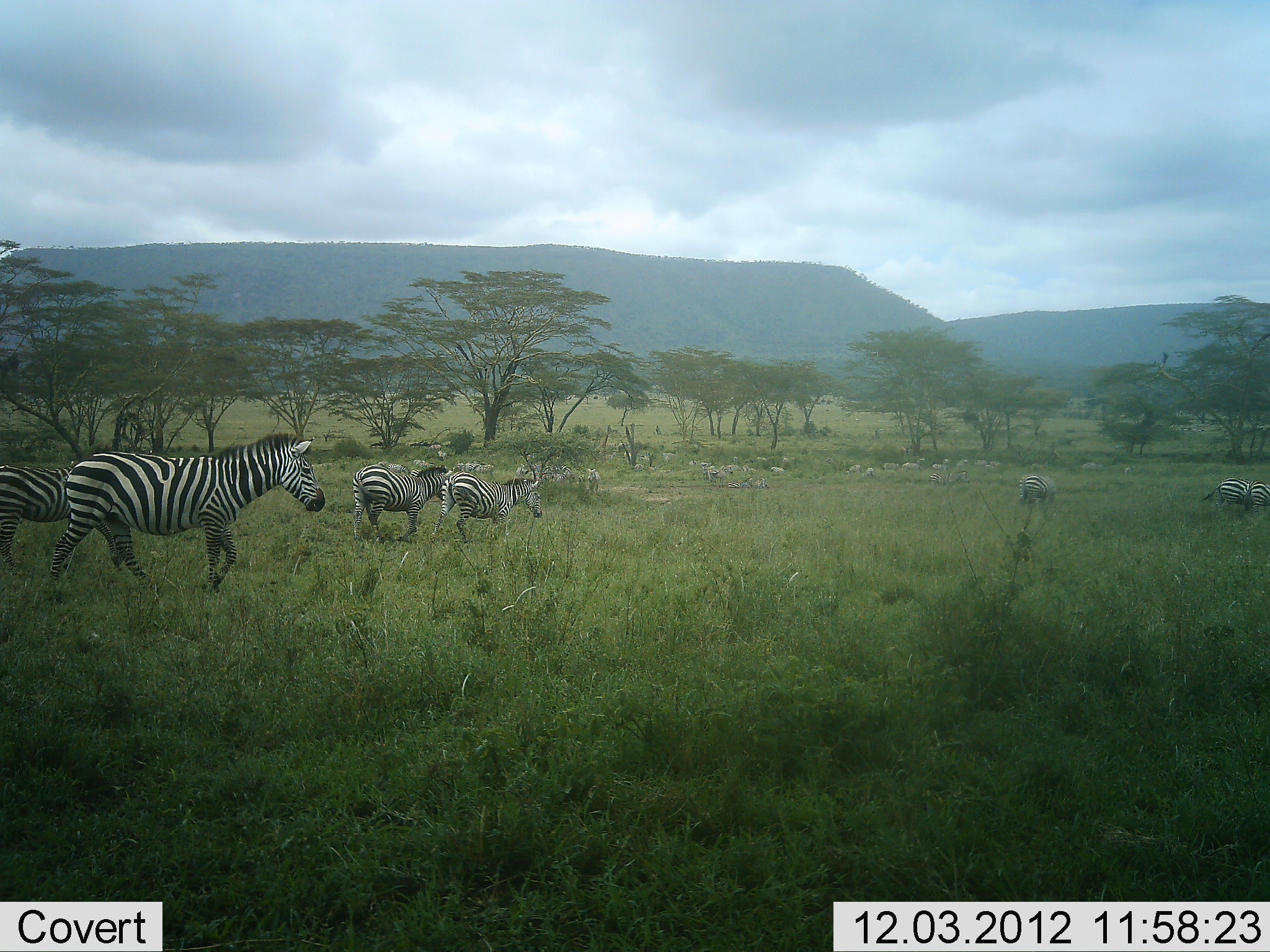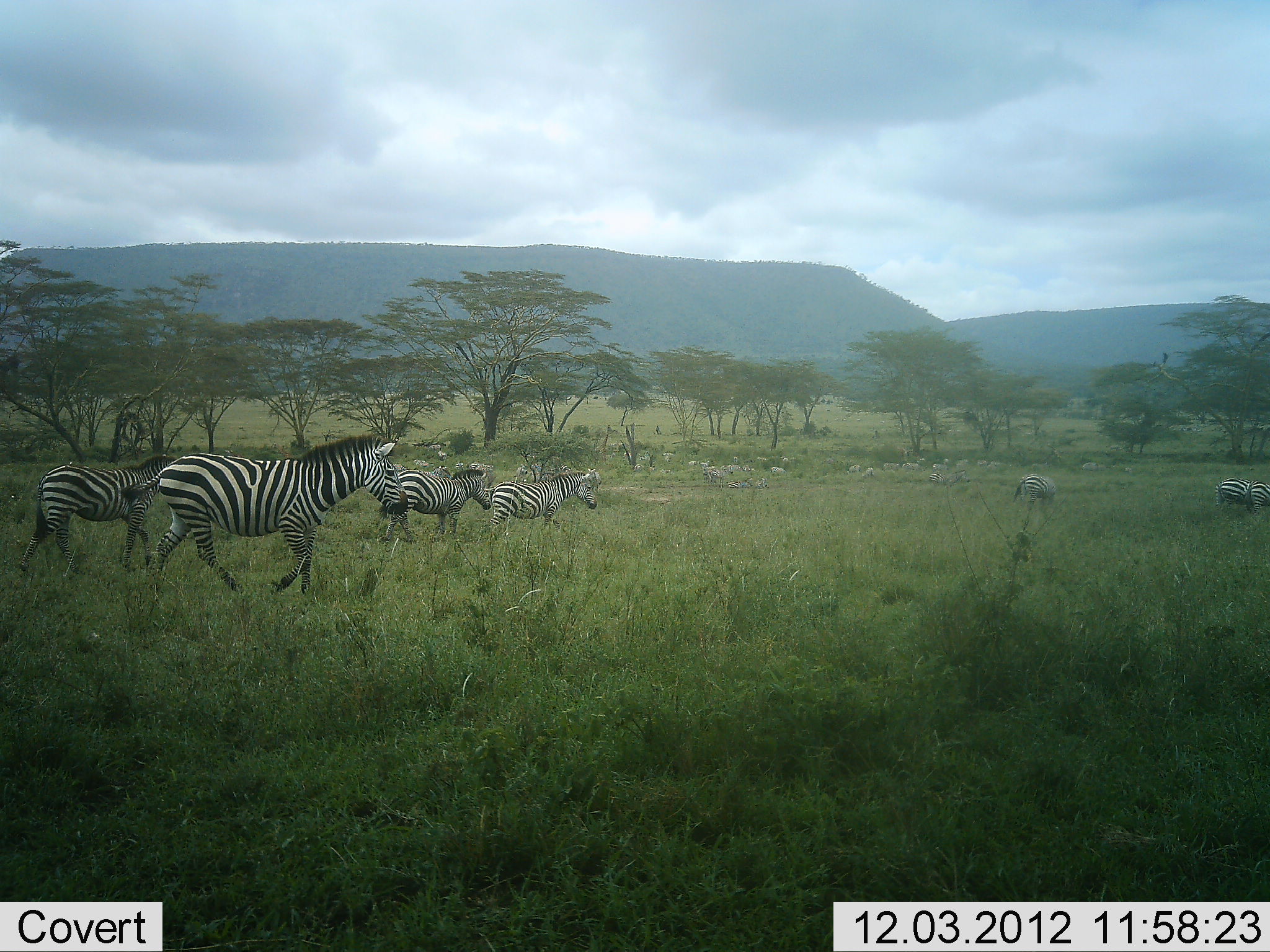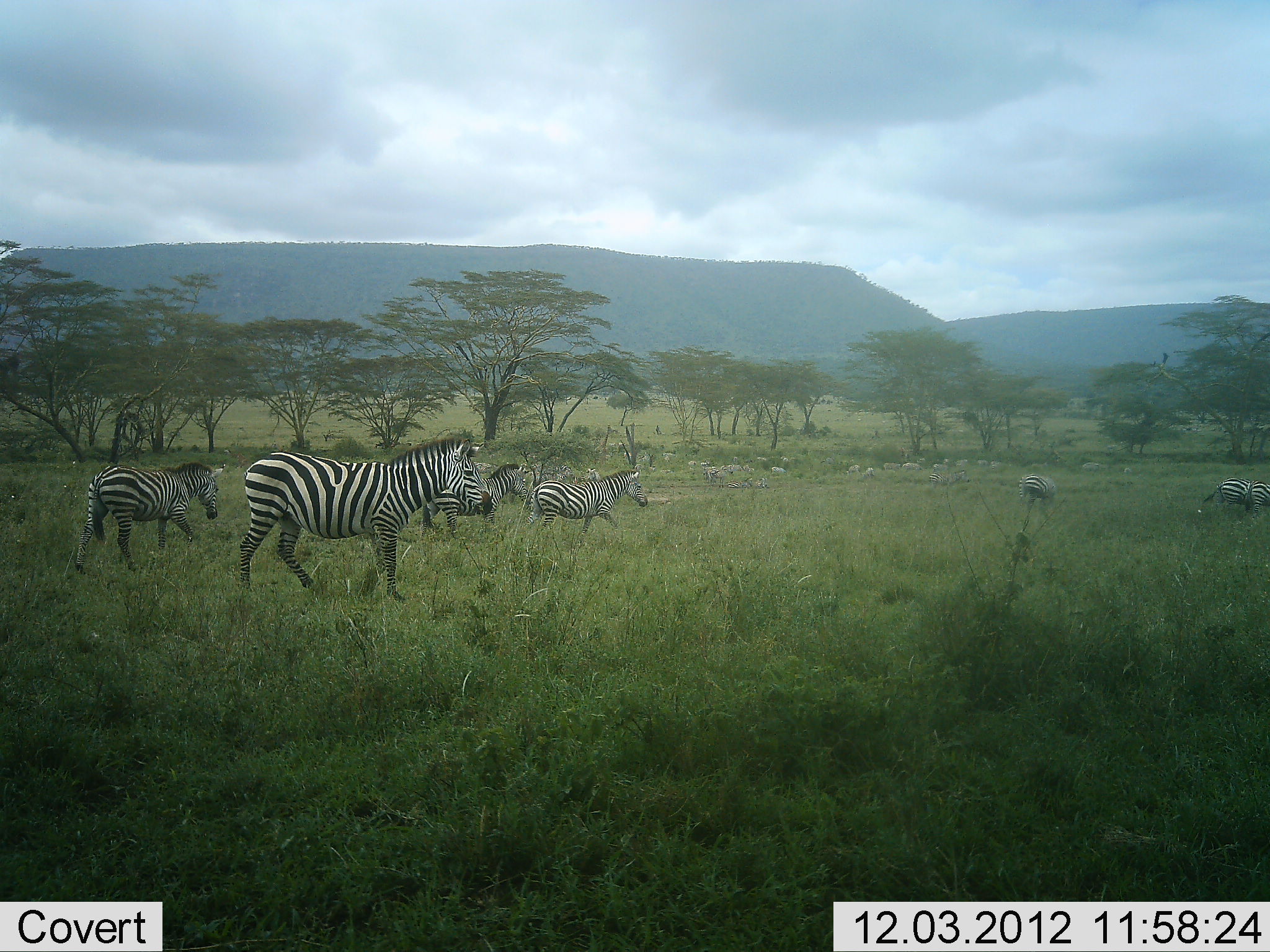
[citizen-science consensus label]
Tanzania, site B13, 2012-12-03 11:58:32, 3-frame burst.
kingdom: Animalia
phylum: Chordata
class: Mammalia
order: Perissodactyla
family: Equidae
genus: Equus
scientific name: Equus quagga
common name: plains zebra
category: zebra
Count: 11-50.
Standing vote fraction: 60%.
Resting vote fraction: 0%.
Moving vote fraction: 100%.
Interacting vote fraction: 0%.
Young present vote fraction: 10%.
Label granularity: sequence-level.